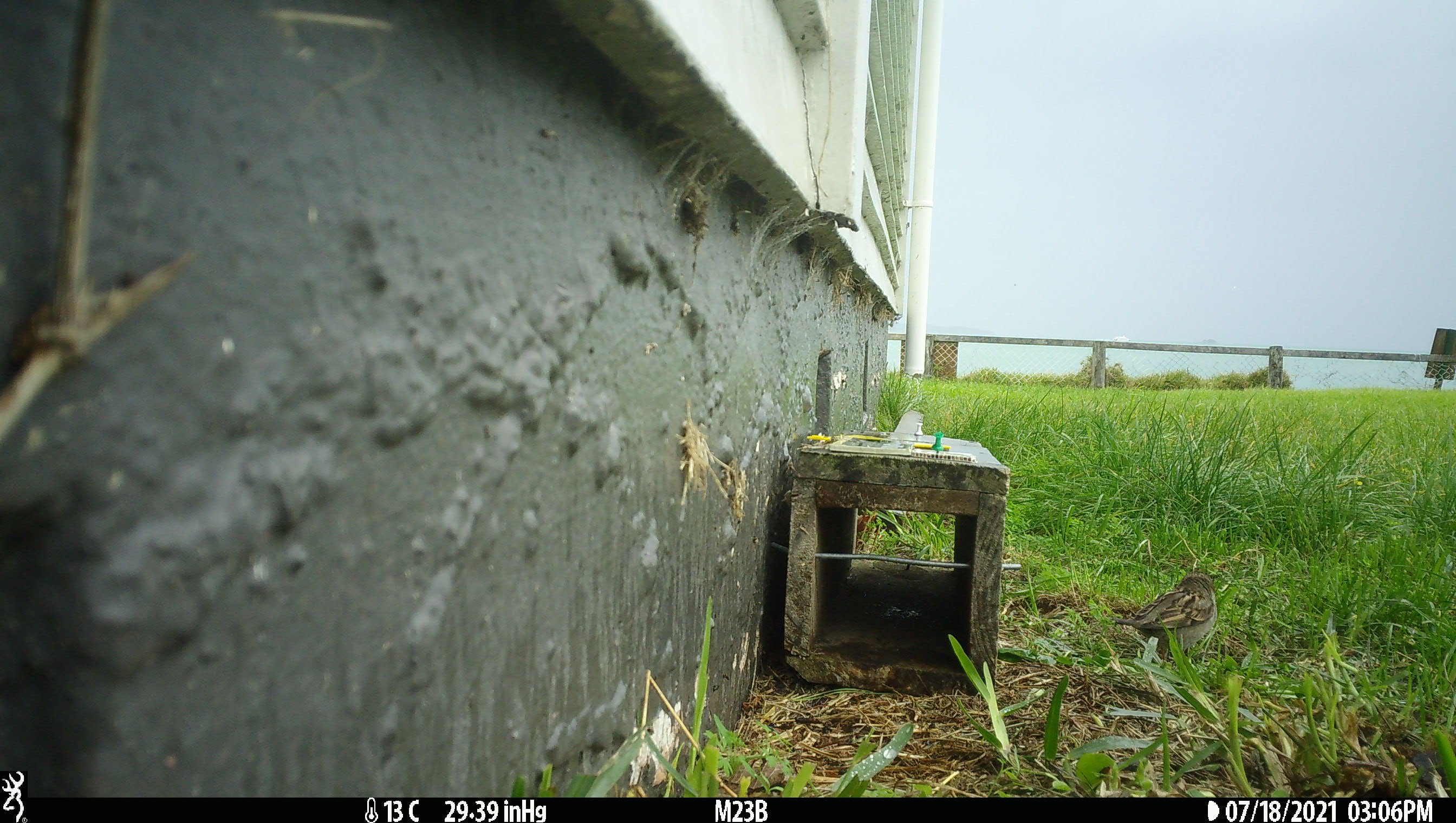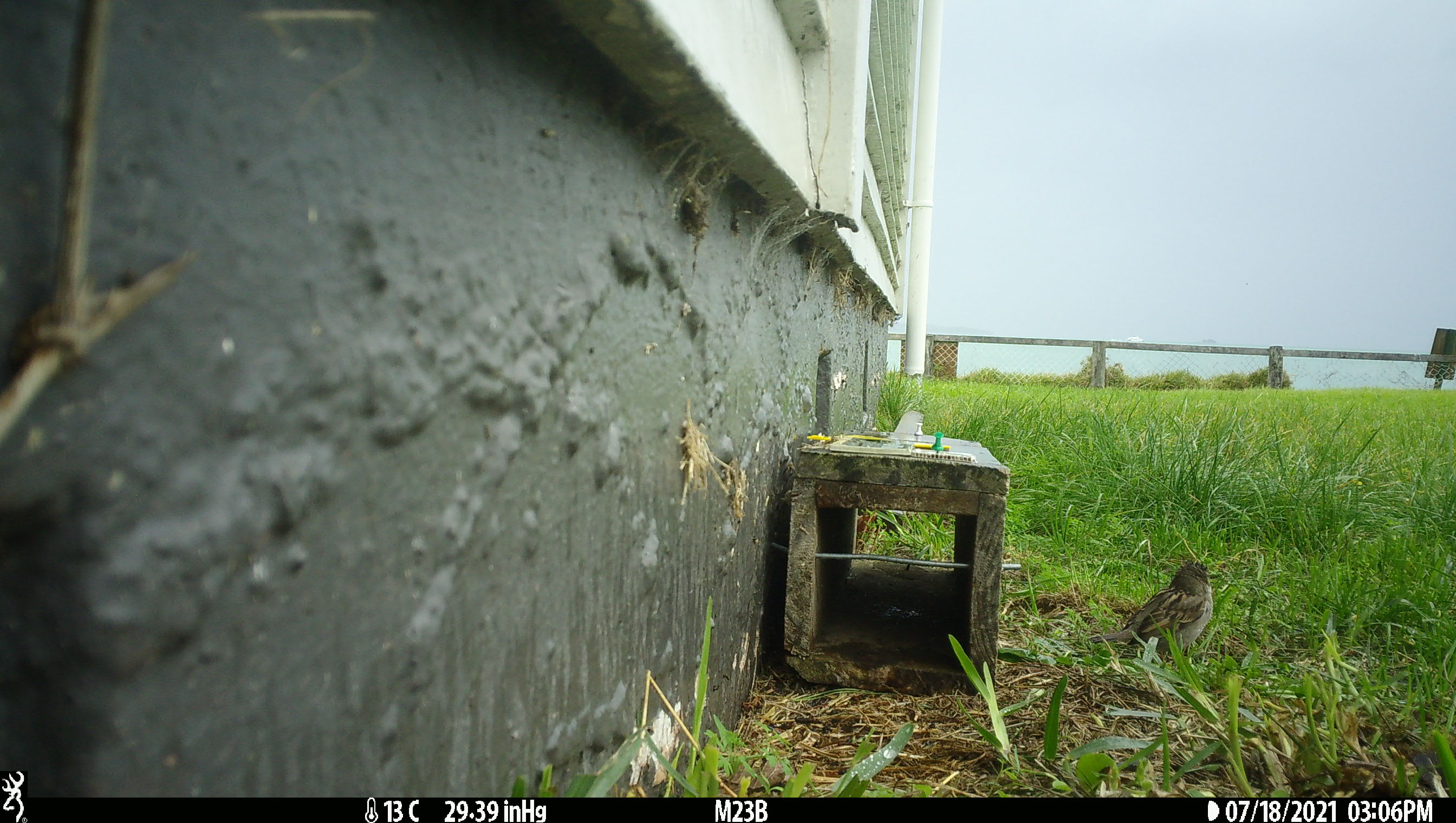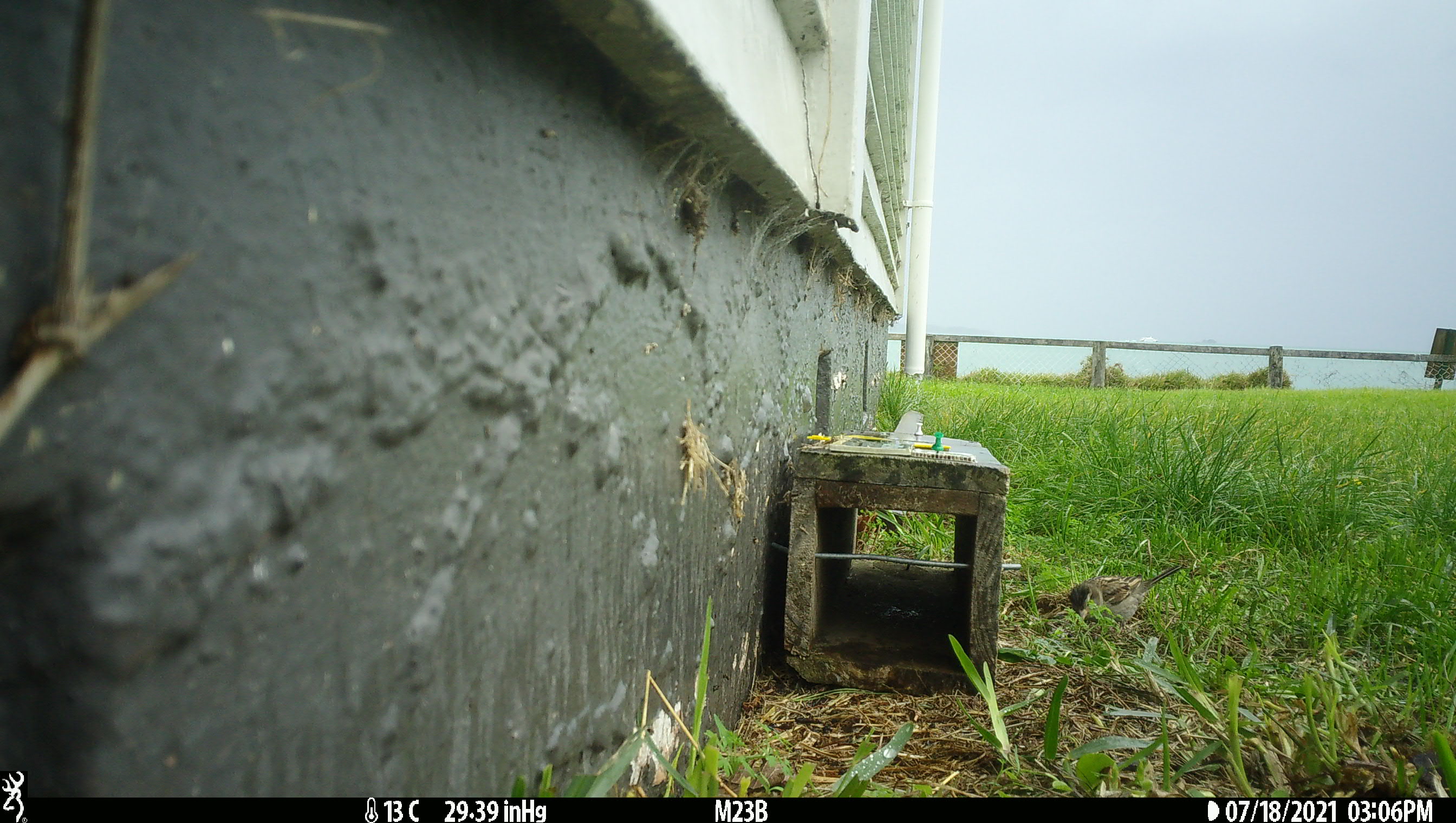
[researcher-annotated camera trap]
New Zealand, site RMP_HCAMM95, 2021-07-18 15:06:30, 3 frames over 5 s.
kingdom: Animalia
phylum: Chordata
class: Aves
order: Passeriformes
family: Passeridae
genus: Passer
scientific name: Passer domesticus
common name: house sparrow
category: sparrow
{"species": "sparrow (house sparrow) (Passer domesticus)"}